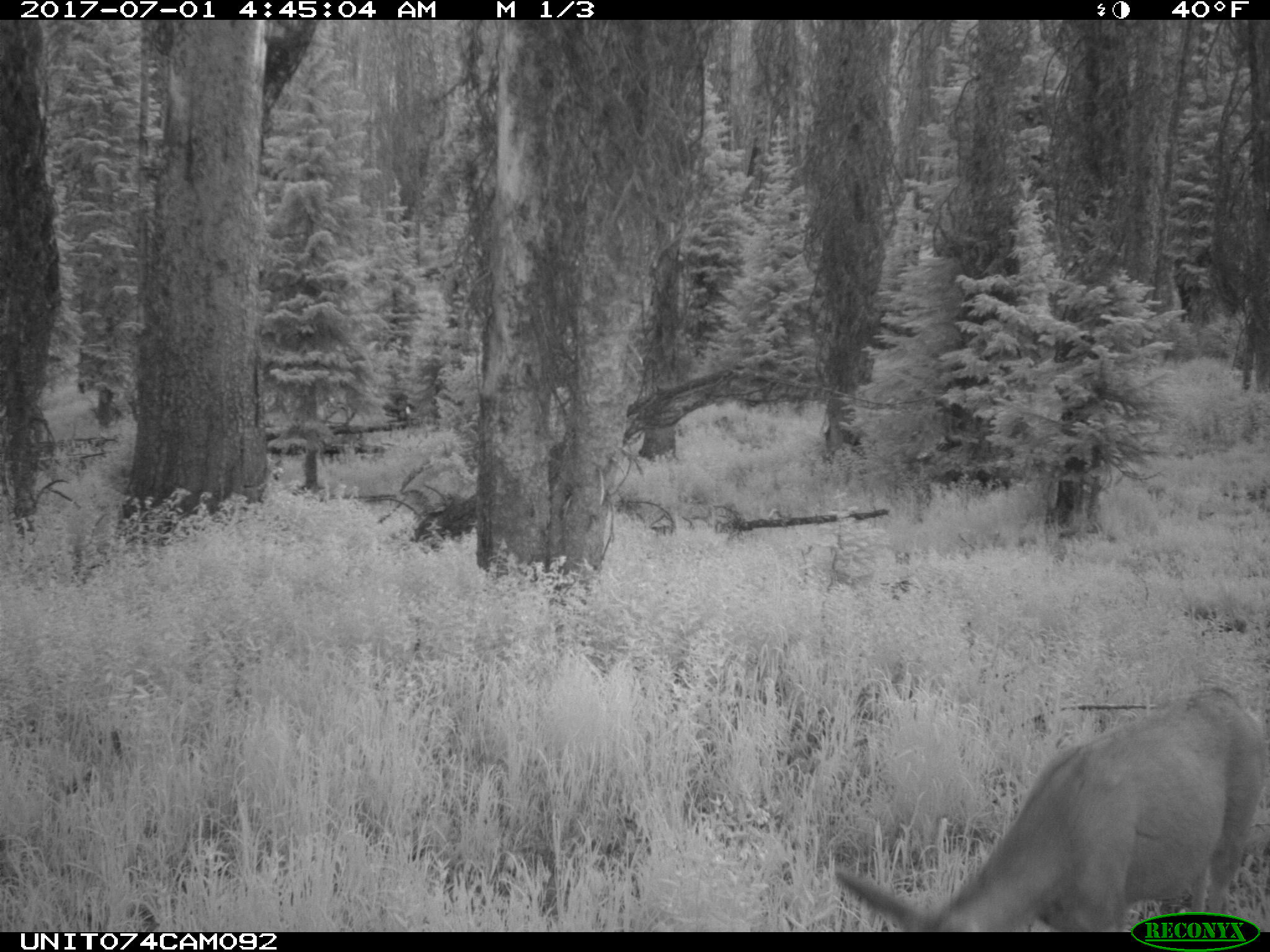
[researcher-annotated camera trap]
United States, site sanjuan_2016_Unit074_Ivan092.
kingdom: Animalia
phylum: Chordata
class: Mammalia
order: Artiodactyla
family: Cervidae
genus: Odocoileus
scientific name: Odocoileus hemionus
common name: mule deer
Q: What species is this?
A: Odocoileus hemionus (mule deer).